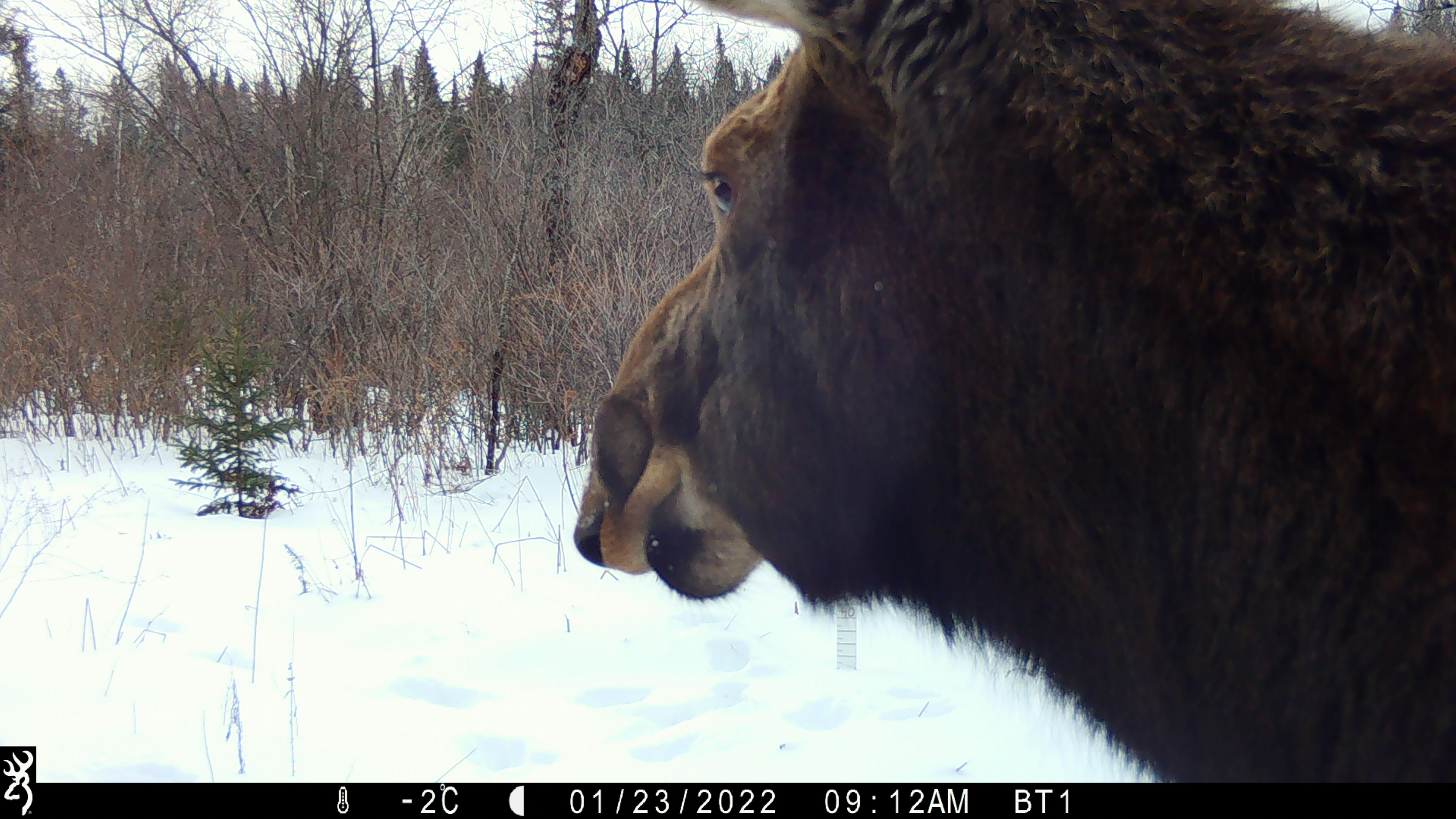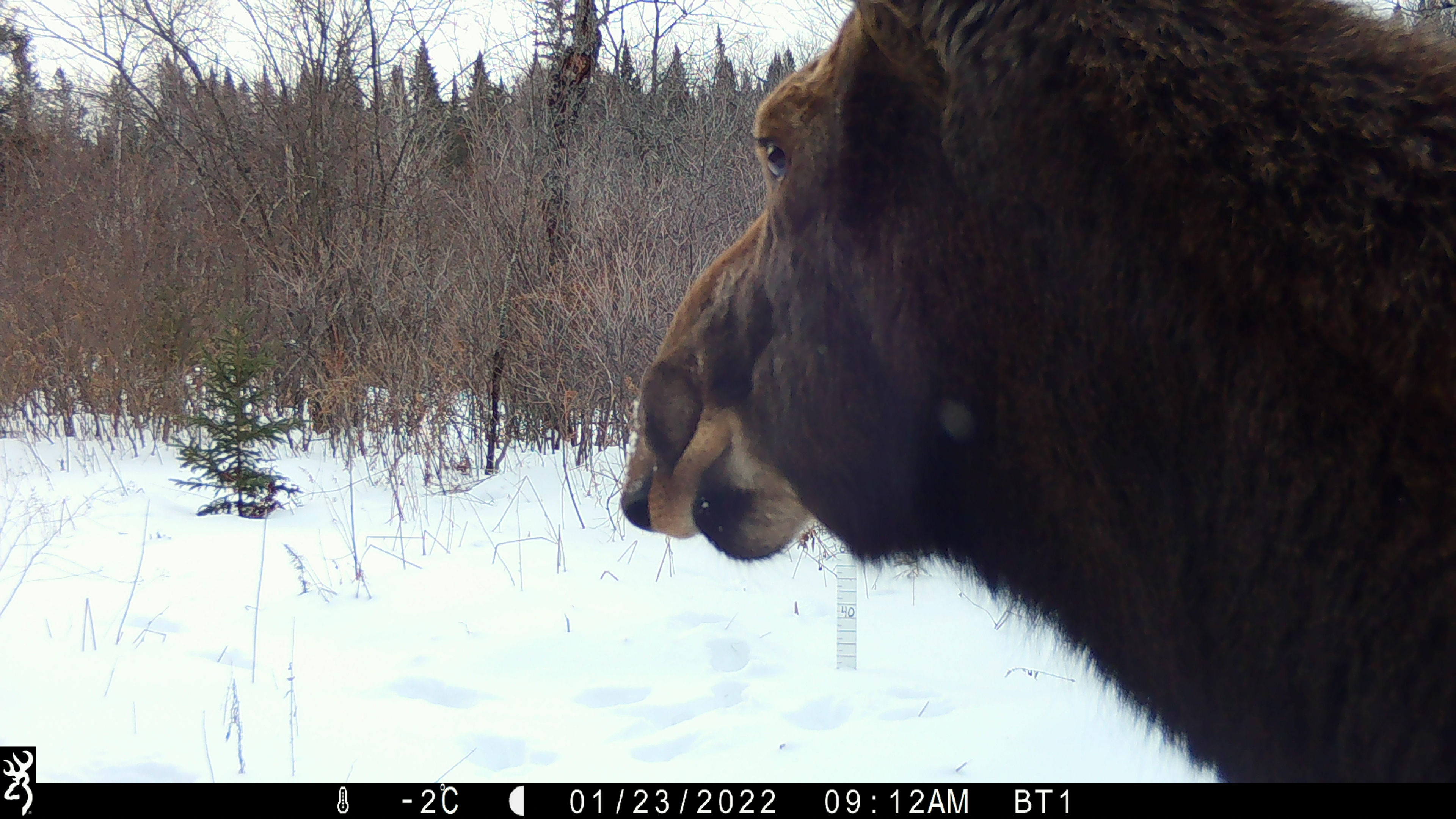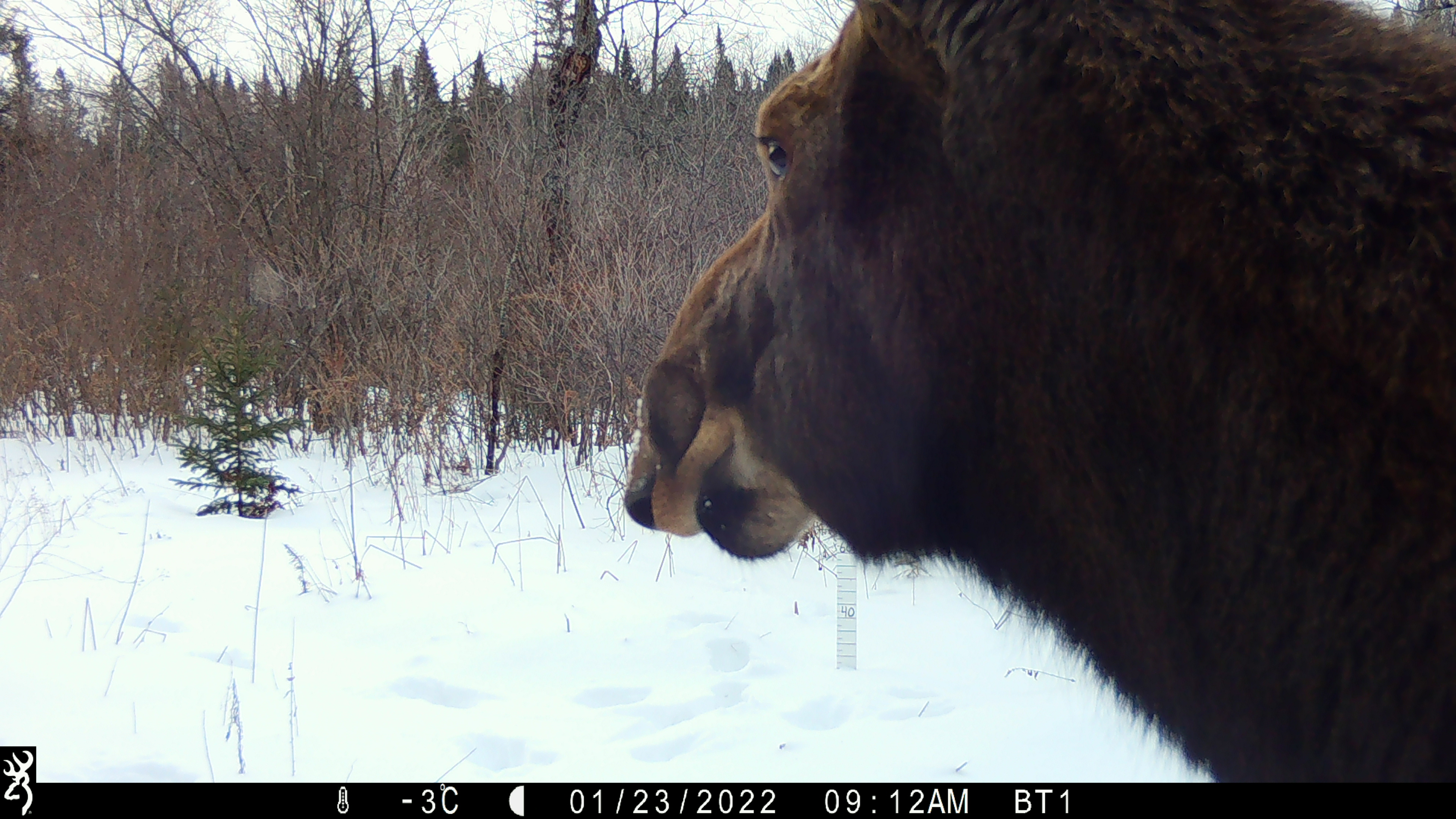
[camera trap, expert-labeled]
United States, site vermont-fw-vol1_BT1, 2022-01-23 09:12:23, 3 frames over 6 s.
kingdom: Animalia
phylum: Chordata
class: Mammalia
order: Artiodactyla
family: Cervidae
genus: Alces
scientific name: Alces alces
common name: moose